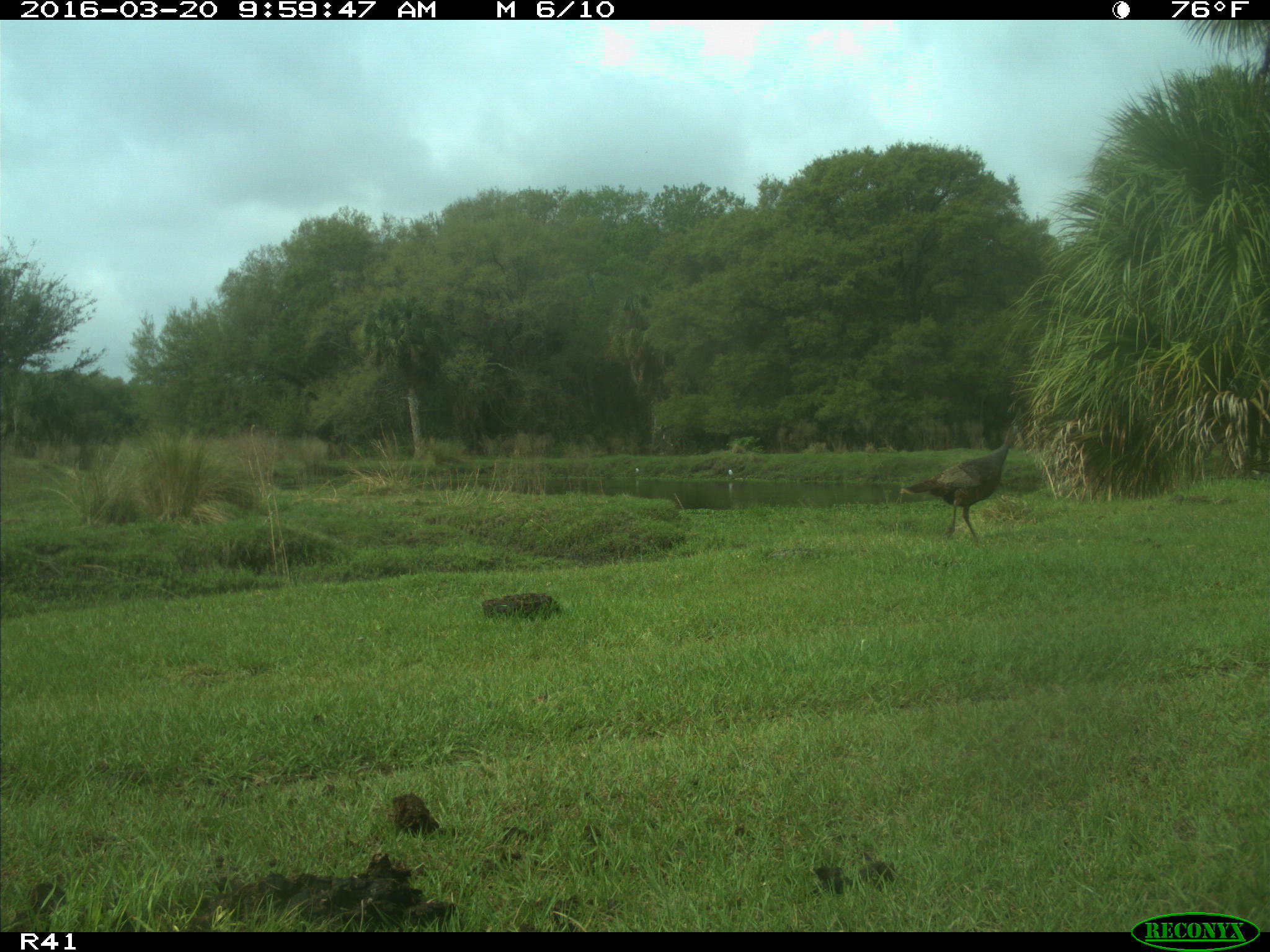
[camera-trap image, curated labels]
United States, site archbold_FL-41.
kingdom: Animalia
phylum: Chordata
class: Aves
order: Galliformes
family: Phasianidae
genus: Meleagris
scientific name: Meleagris gallopavo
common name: wild turkey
Meleagris gallopavo (wild turkey).